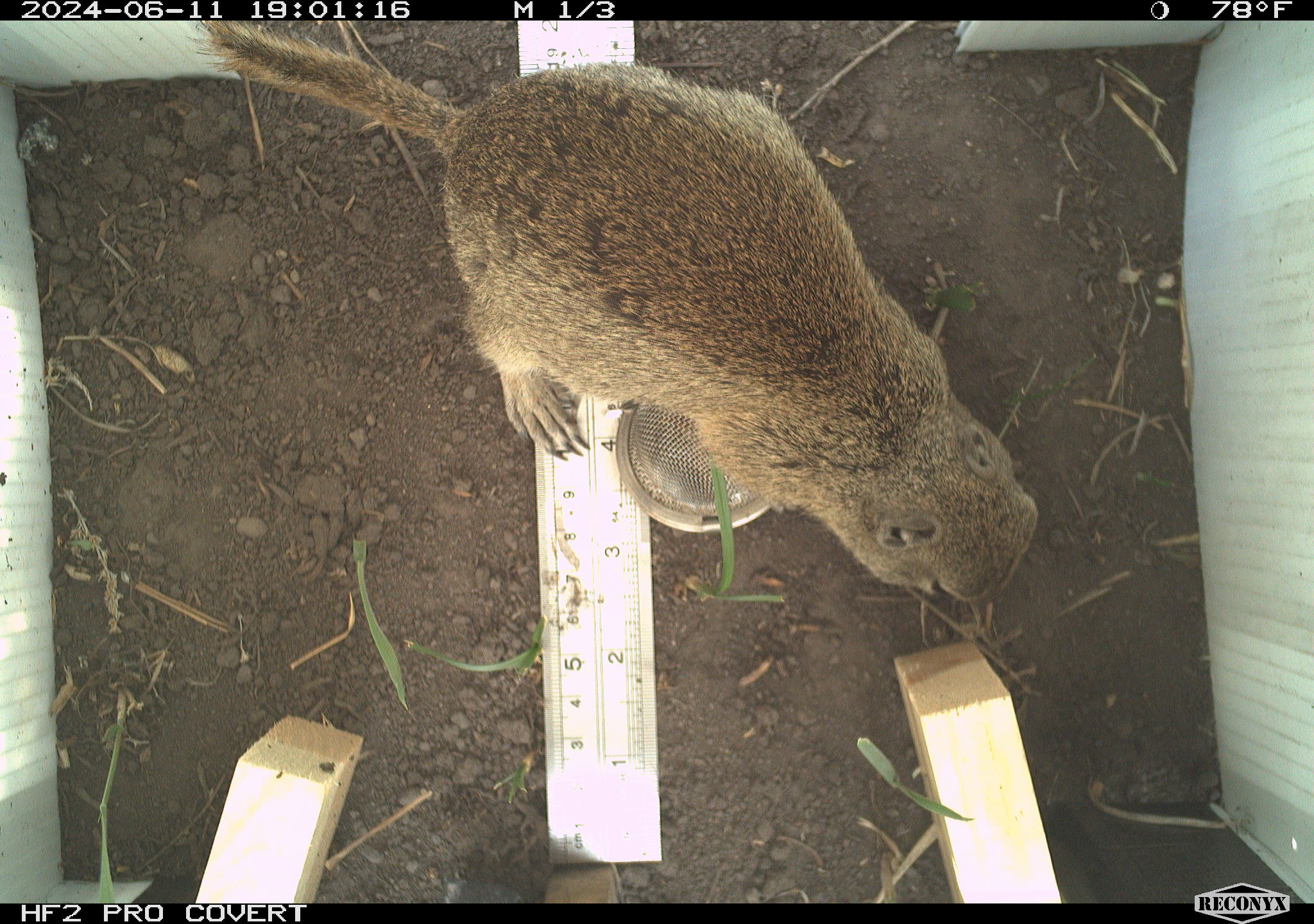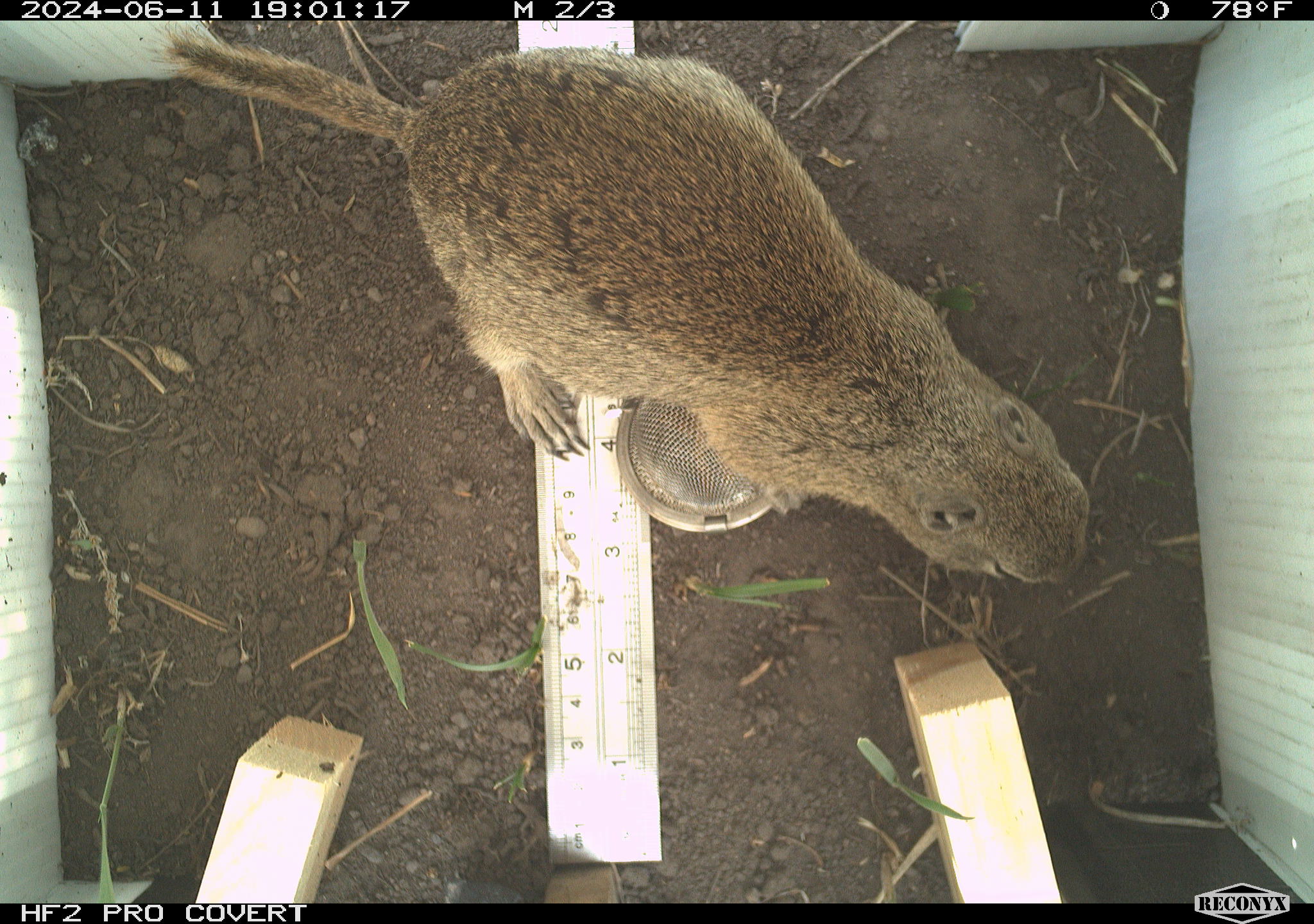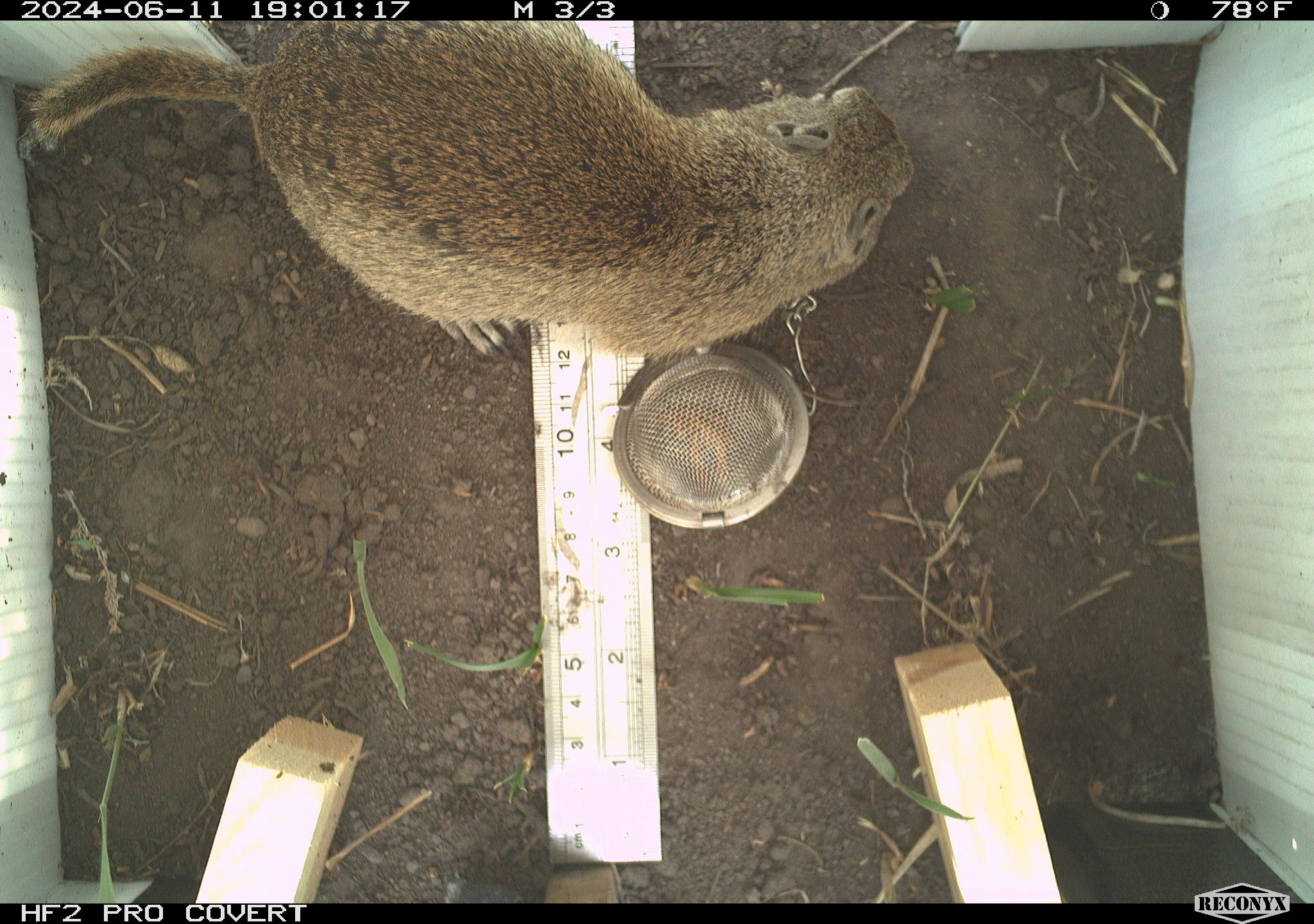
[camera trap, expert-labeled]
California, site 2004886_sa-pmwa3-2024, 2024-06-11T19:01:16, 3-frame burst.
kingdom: Animalia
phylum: Chordata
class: Mammalia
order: Rodentia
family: Sciuridae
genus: Urocitellus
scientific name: Urocitellus beldingi beldingi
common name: belding's ground squirrel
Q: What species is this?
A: Belding's ground squirrel (Urocitellus beldingi beldingi).